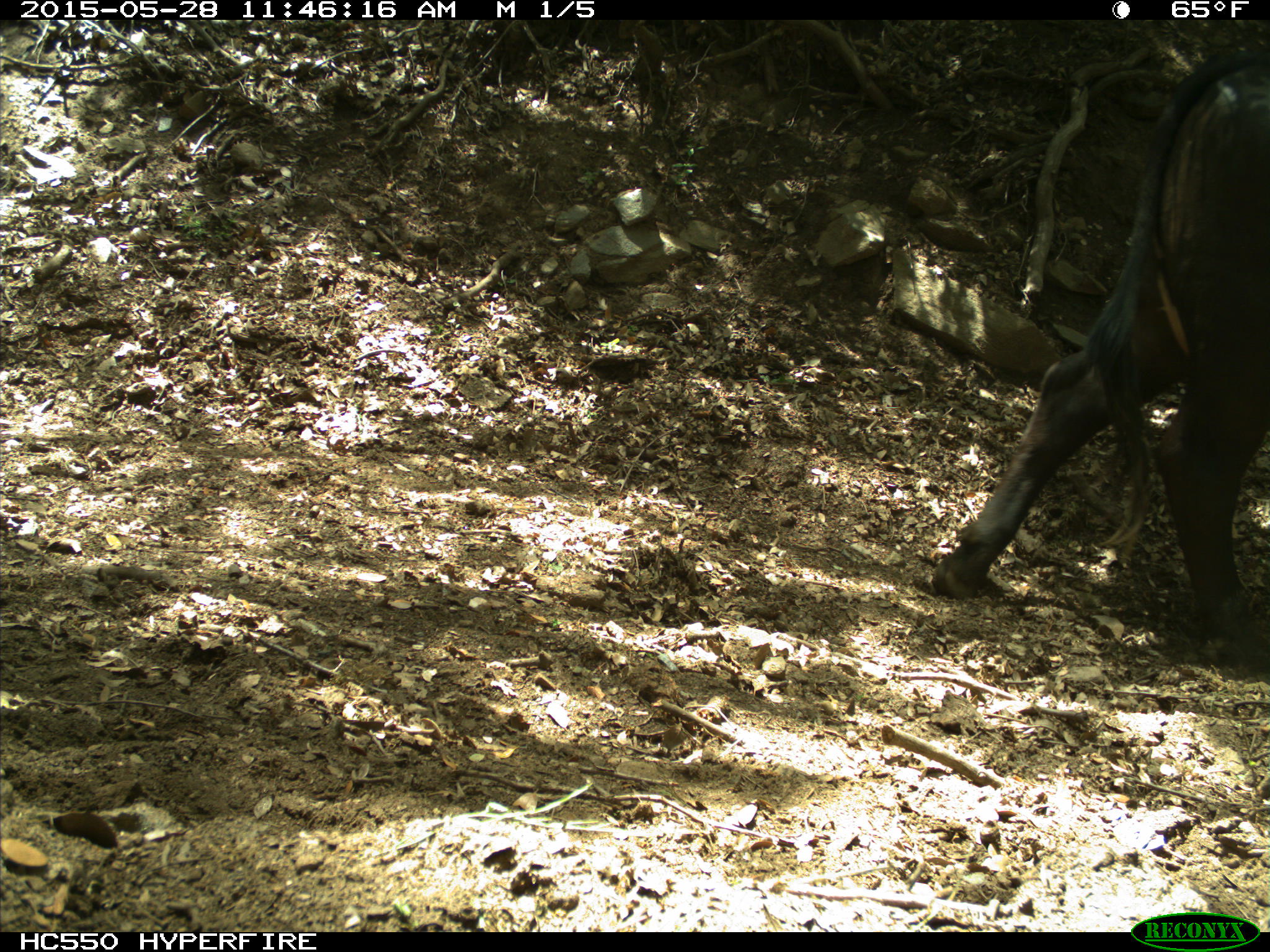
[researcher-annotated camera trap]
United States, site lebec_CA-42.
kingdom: Animalia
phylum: Chordata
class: Mammalia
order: Artiodactyla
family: Bovidae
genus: Bos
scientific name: Bos taurus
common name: domestic cow